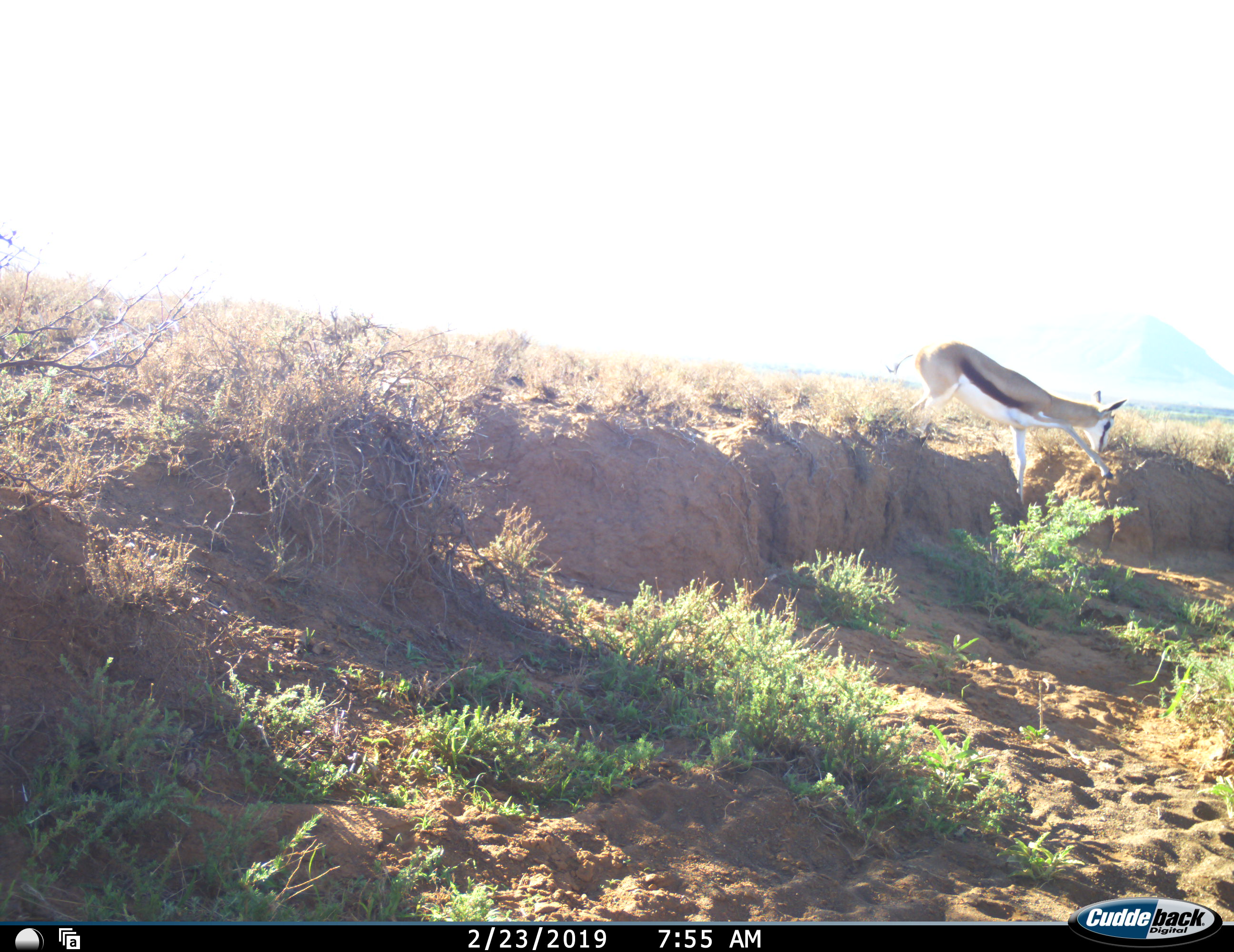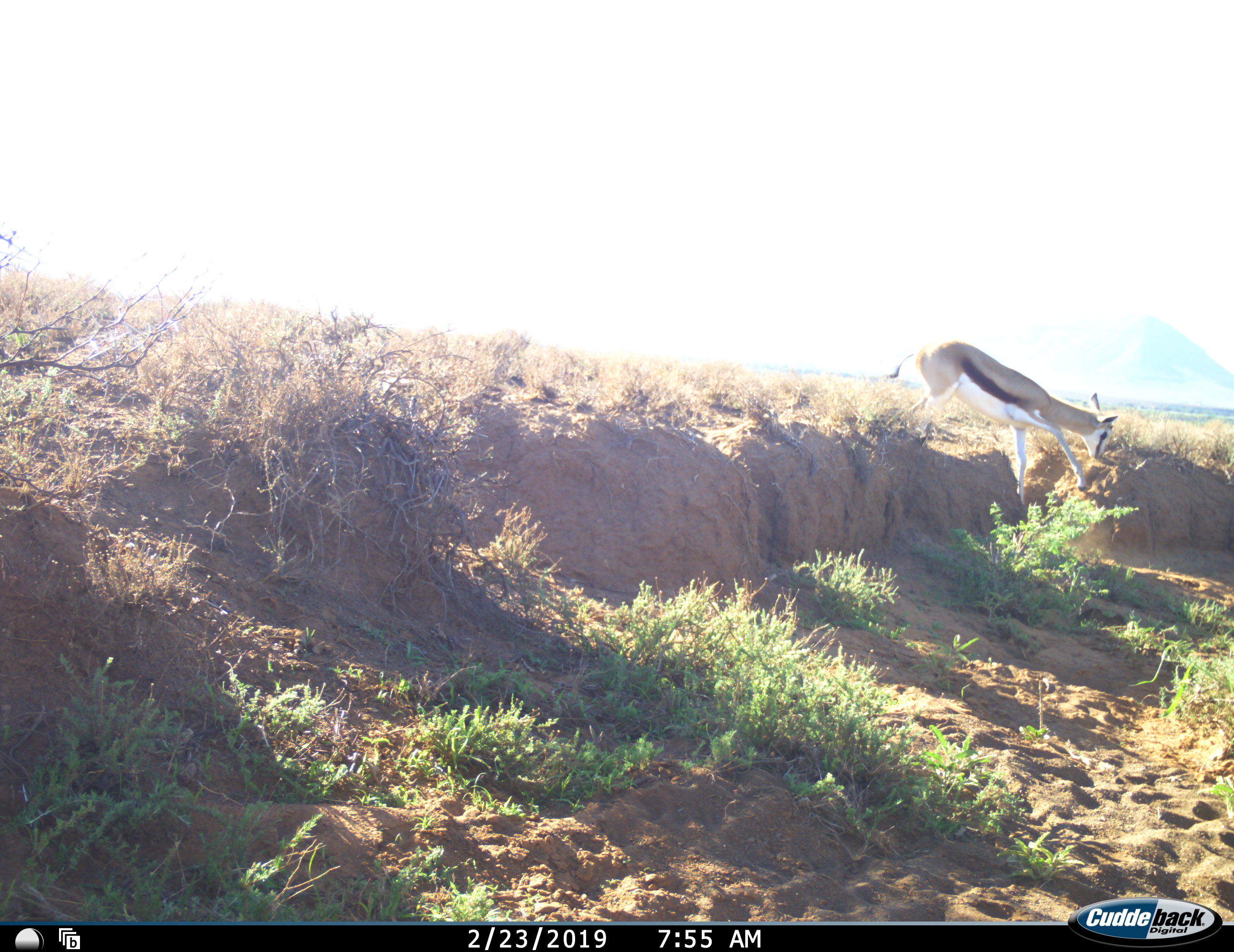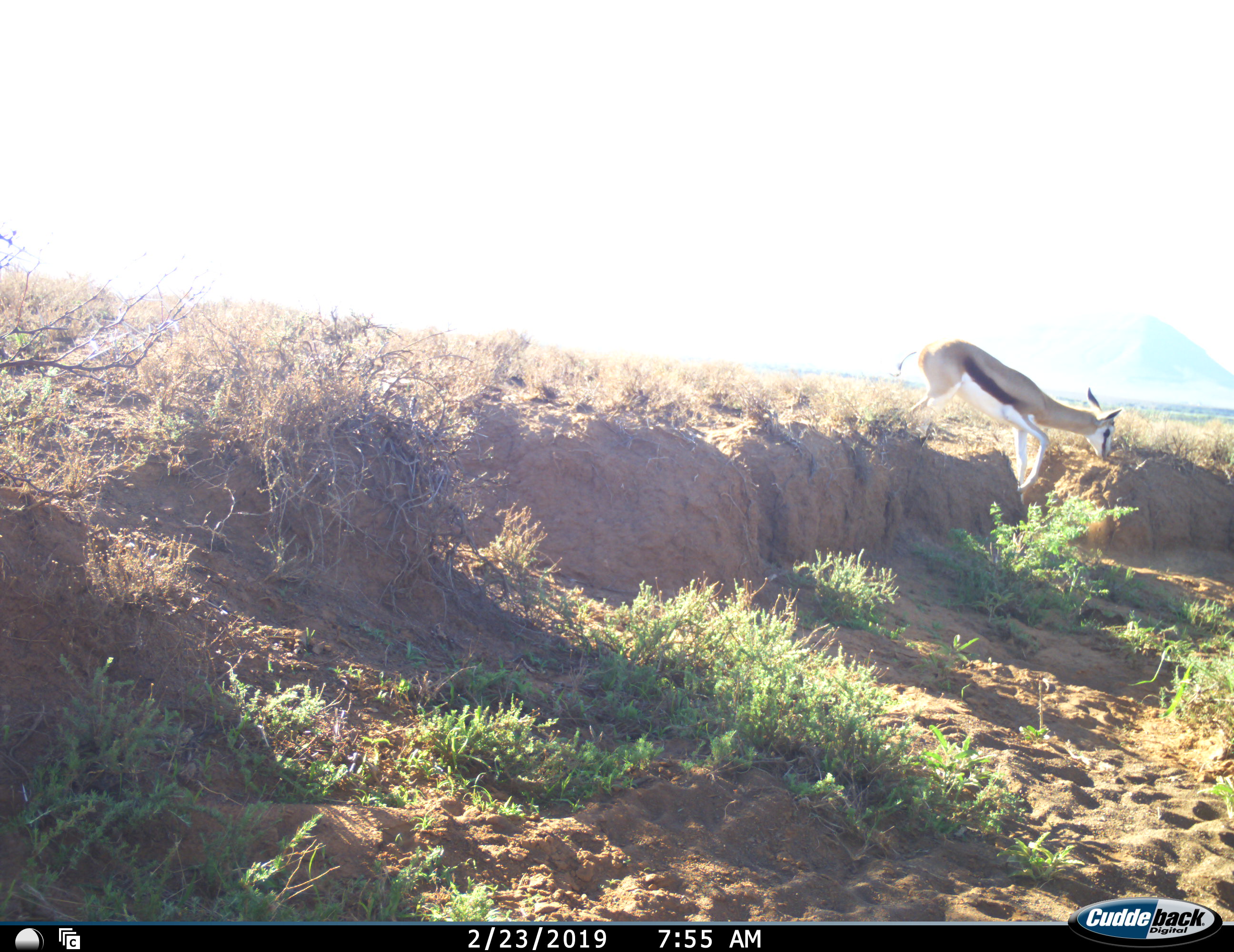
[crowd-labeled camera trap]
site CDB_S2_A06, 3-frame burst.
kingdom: Animalia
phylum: Chordata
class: Mammalia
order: Artiodactyla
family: Bovidae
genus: Antidorcas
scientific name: Antidorcas marsupialis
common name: springbok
Springbok (Antidorcas marsupialis), count 1. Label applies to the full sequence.